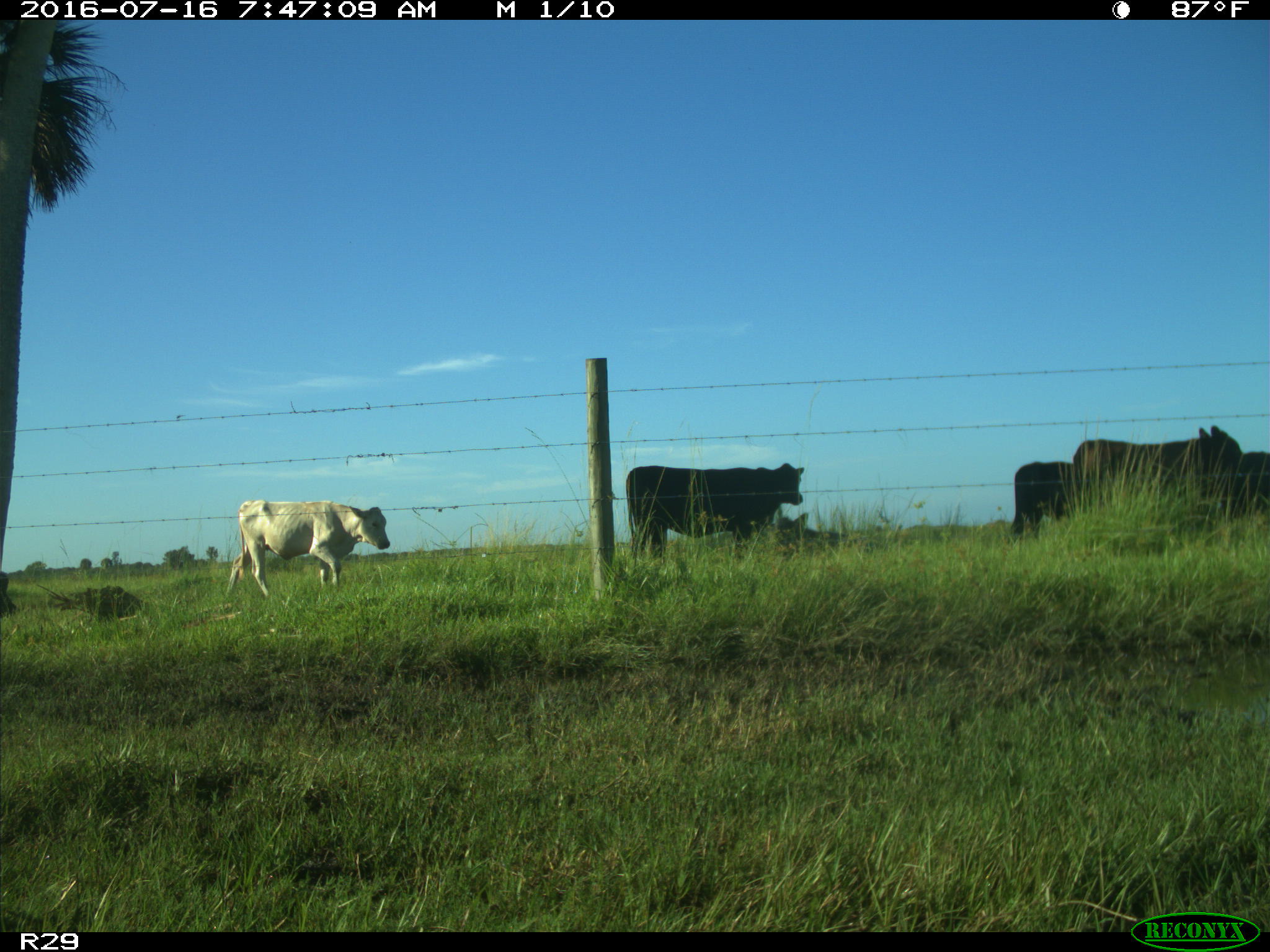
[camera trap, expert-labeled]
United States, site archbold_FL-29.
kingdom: Animalia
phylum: Chordata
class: Mammalia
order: Artiodactyla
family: Bovidae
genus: Bos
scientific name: Bos taurus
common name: domestic cow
Bos taurus (domestic cow).